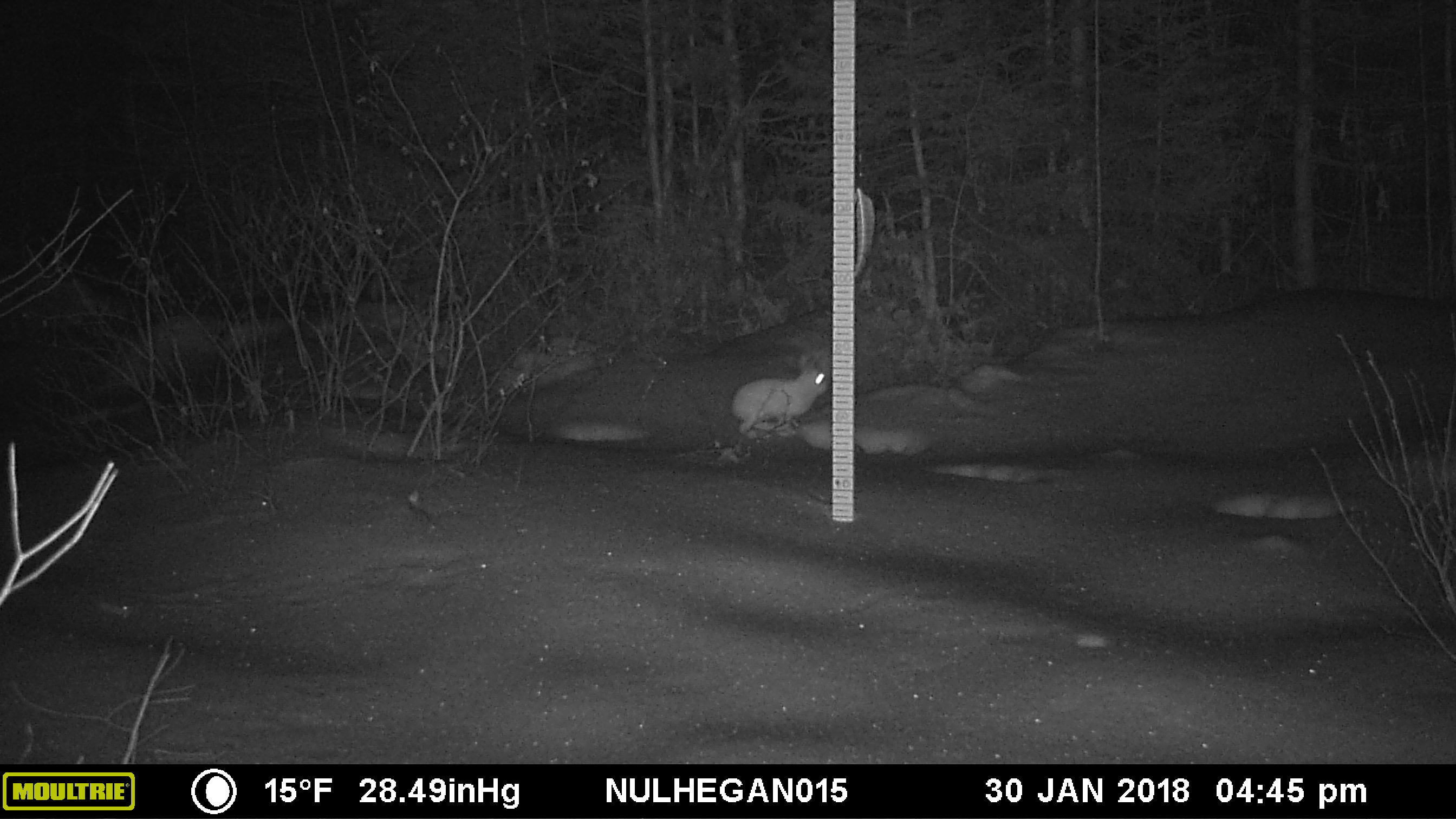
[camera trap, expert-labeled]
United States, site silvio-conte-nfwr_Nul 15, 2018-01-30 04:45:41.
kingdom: Animalia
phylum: Chordata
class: Mammalia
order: Lagomorpha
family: Leporidae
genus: Lepus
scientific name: Lepus americanus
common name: snowshoe hare